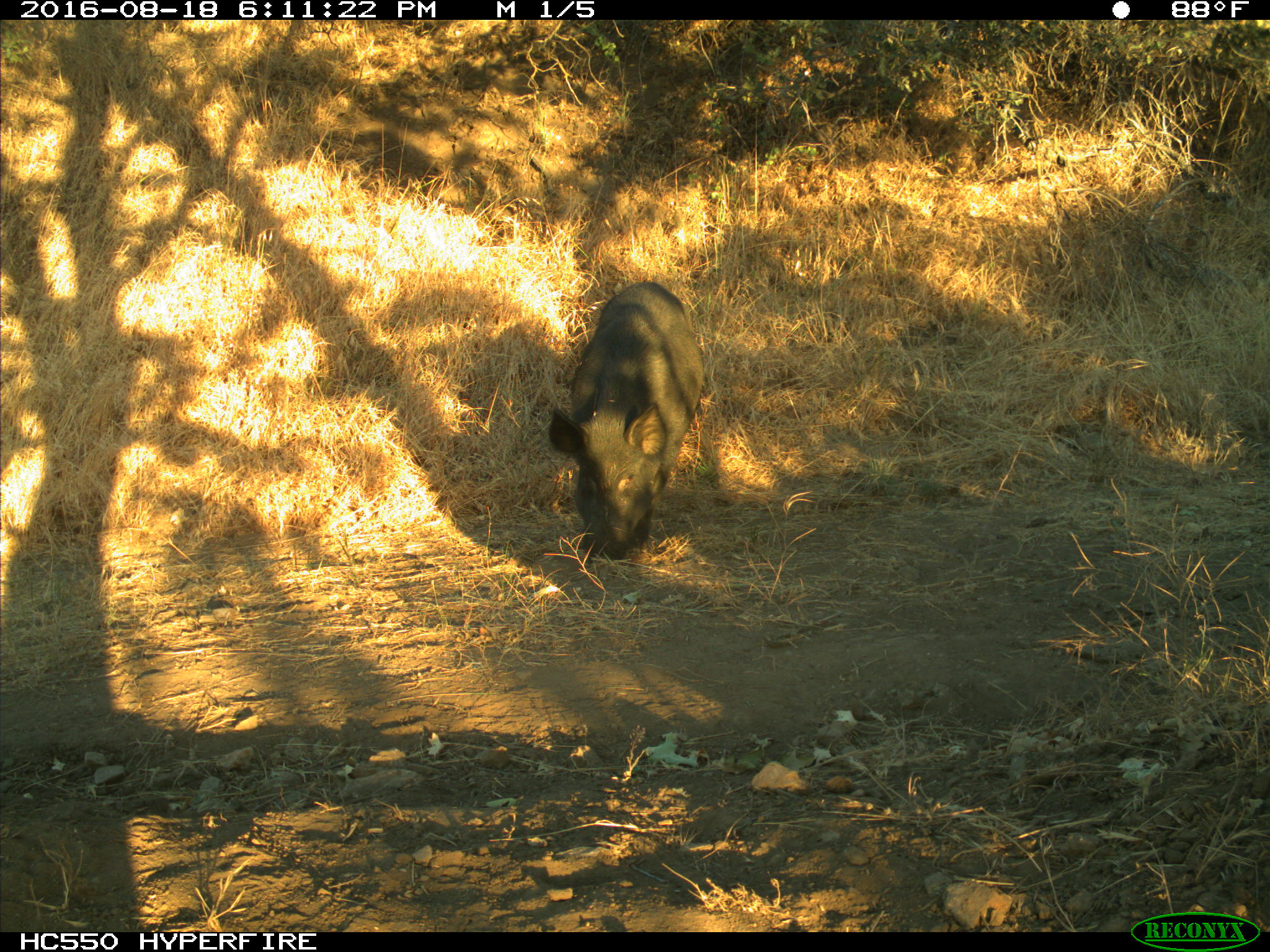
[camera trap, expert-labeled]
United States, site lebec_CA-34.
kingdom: Animalia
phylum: Chordata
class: Mammalia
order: Artiodactyla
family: Suidae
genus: Sus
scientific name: Sus scrofa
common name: wild boar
Sus scrofa (wild boar).